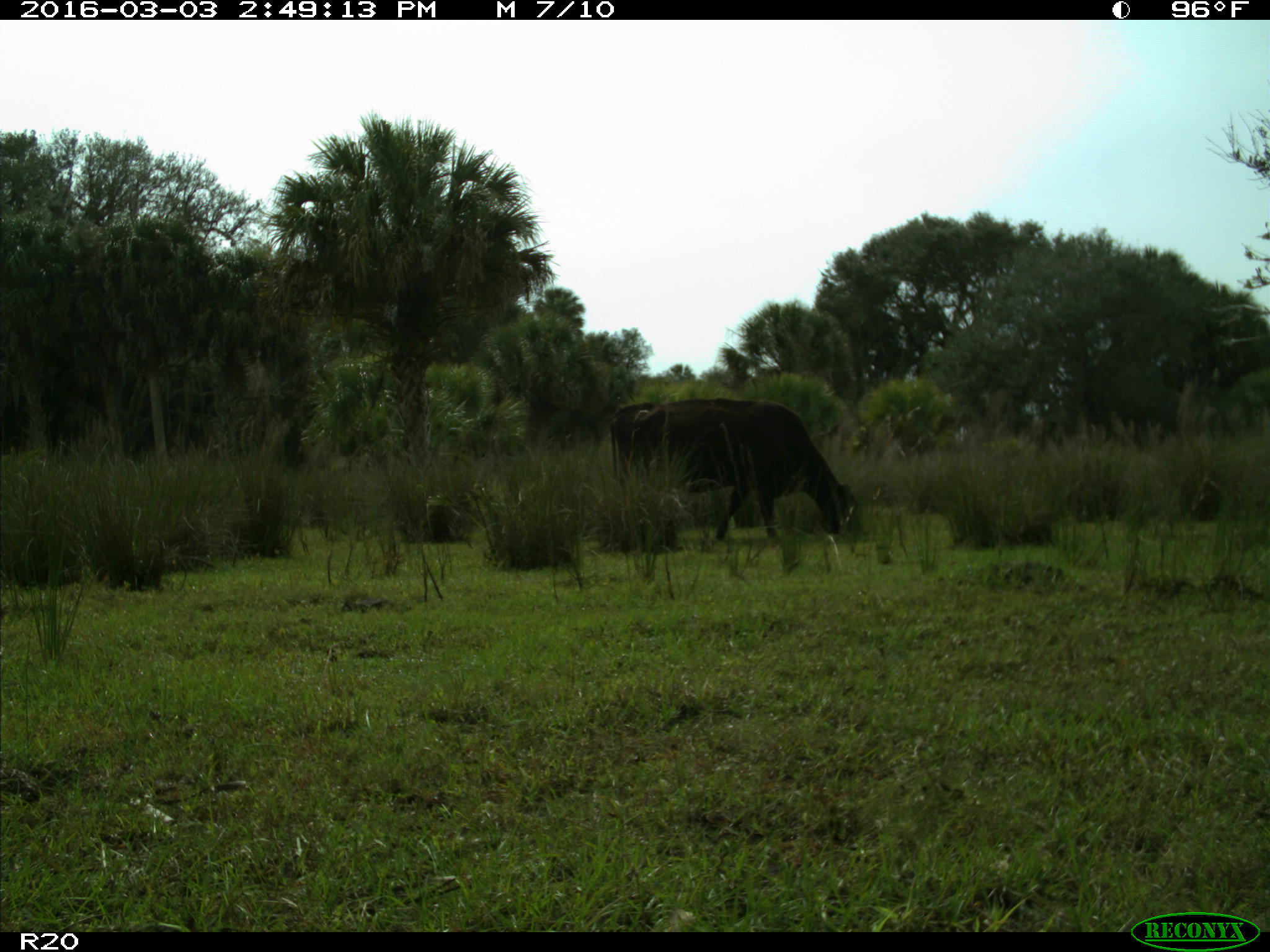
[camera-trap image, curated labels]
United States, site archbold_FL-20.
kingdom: Animalia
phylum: Chordata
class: Mammalia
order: Artiodactyla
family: Bovidae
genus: Bos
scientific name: Bos taurus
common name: domestic cow